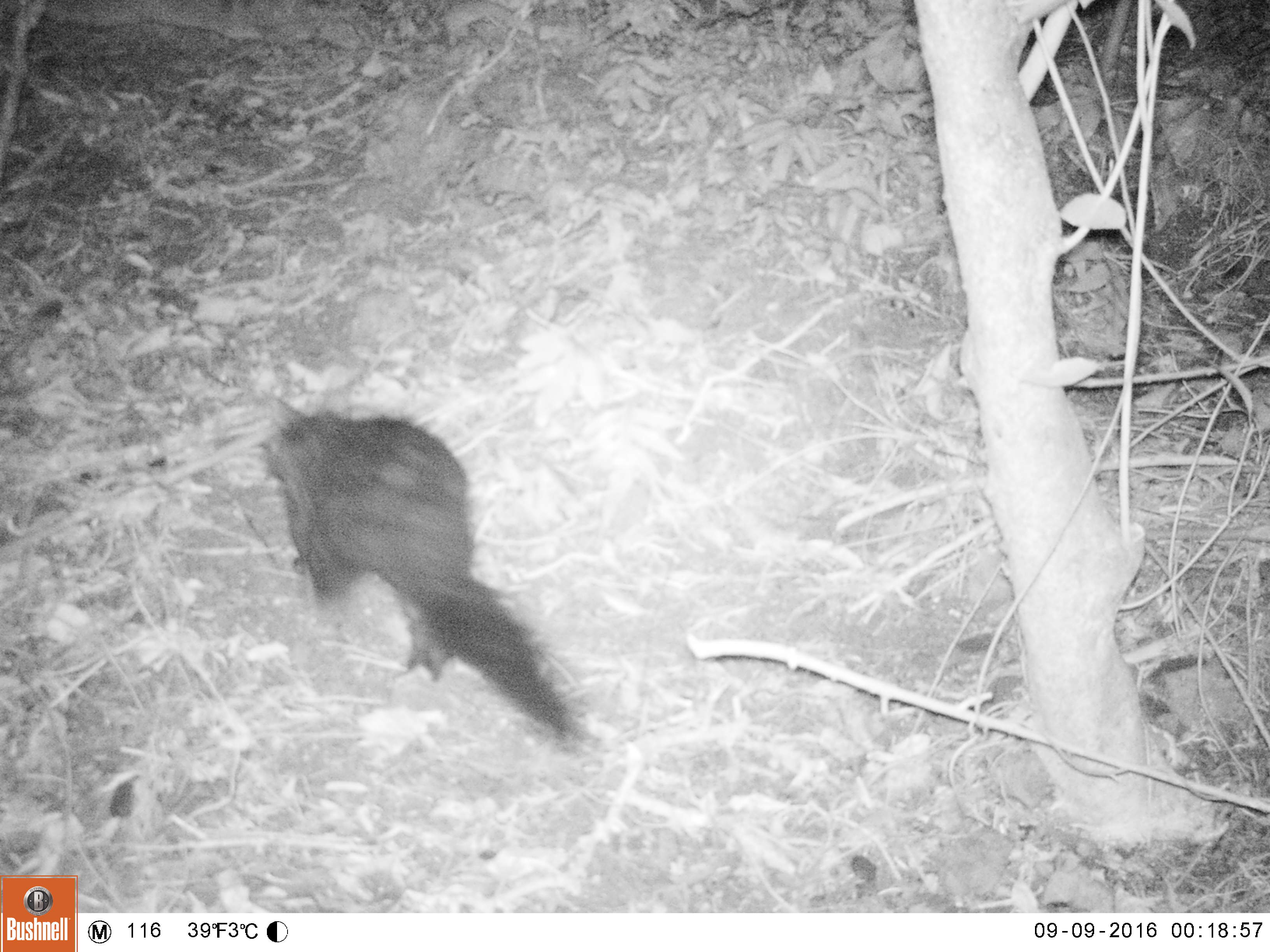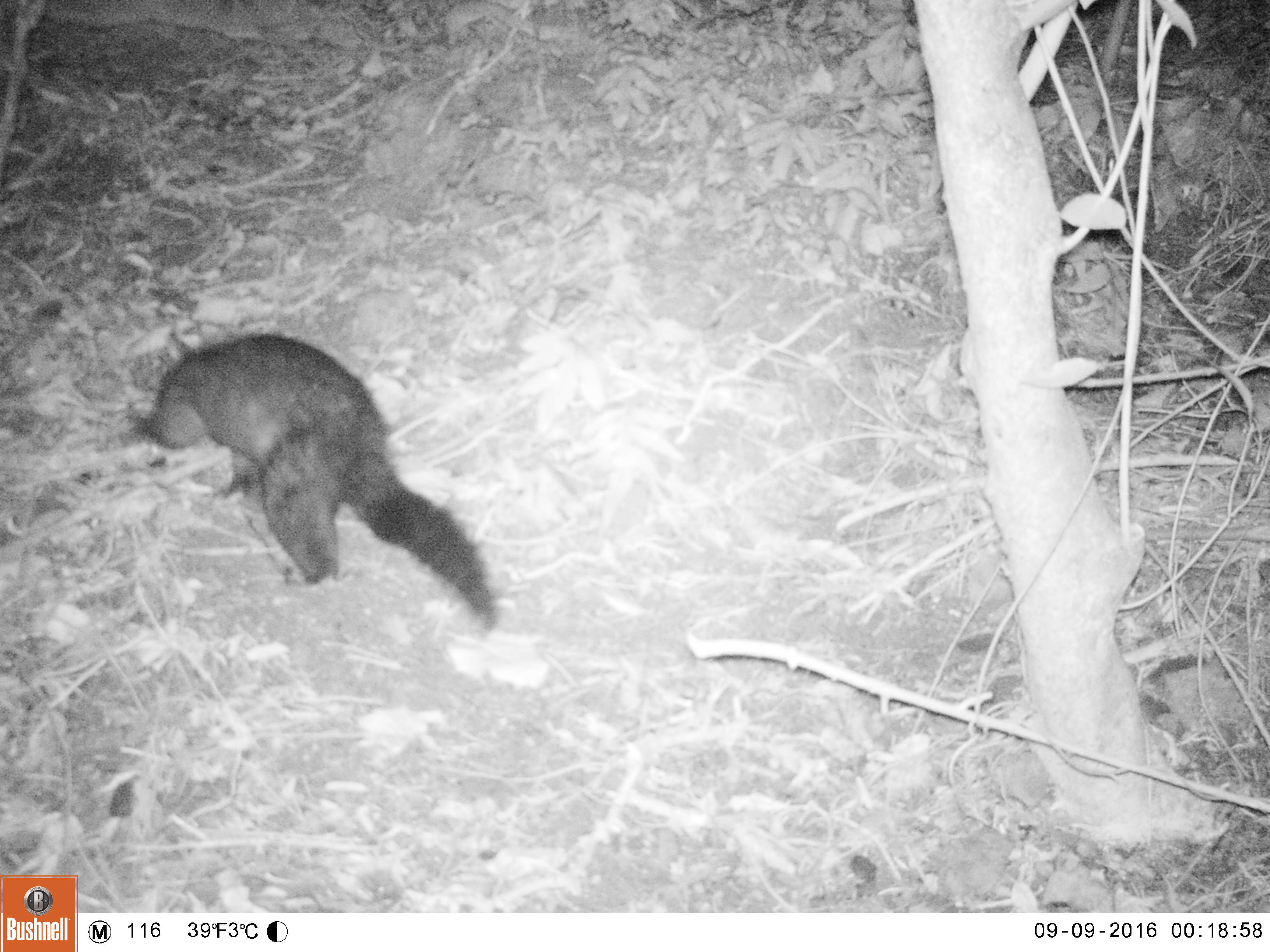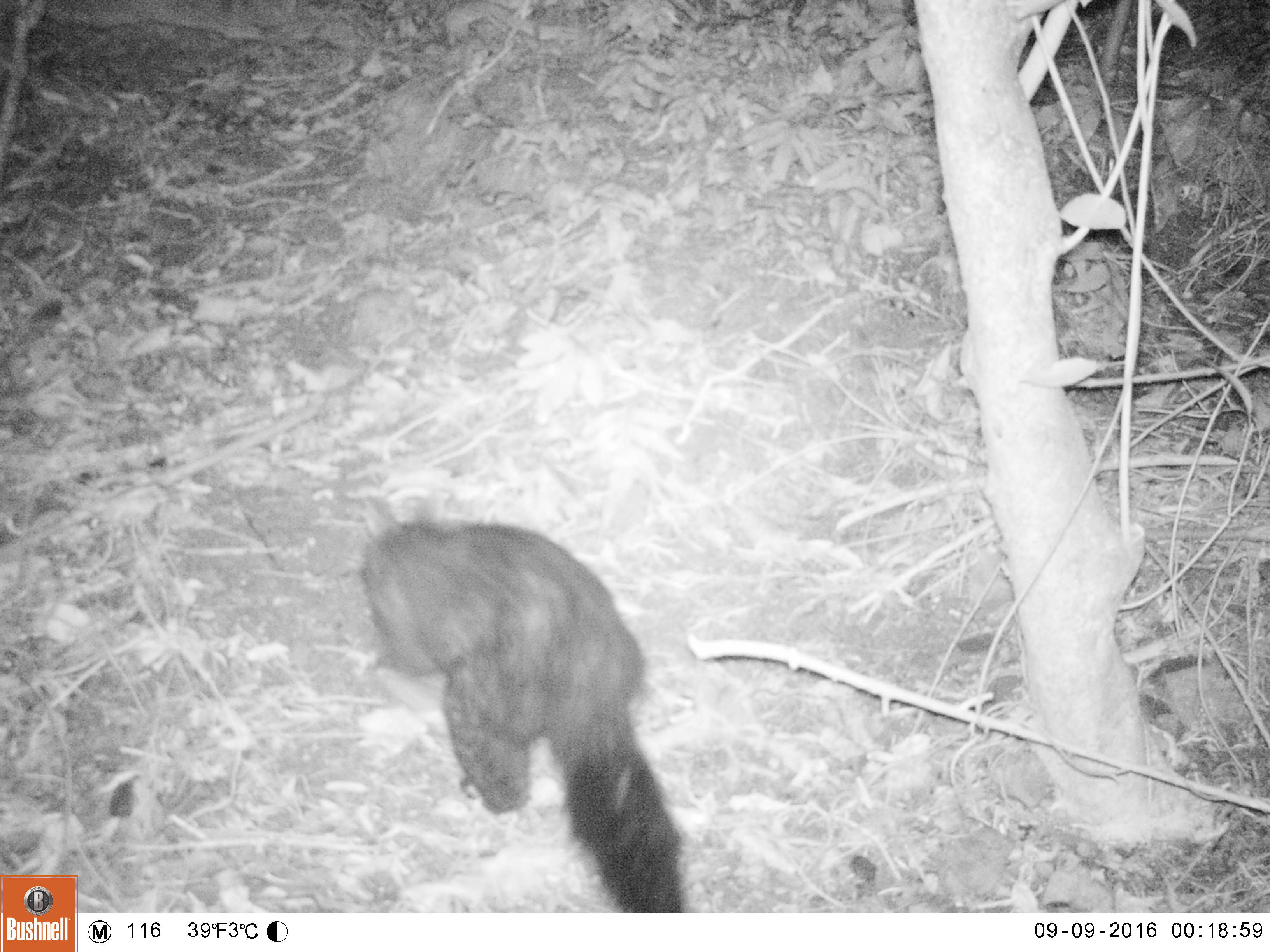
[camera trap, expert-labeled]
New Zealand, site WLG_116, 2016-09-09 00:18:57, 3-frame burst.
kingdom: Animalia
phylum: Chordata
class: Mammalia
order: Diprotodontia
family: Phalangeridae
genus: Trichosurus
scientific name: Trichosurus vulpecula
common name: common brushtail possum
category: possum